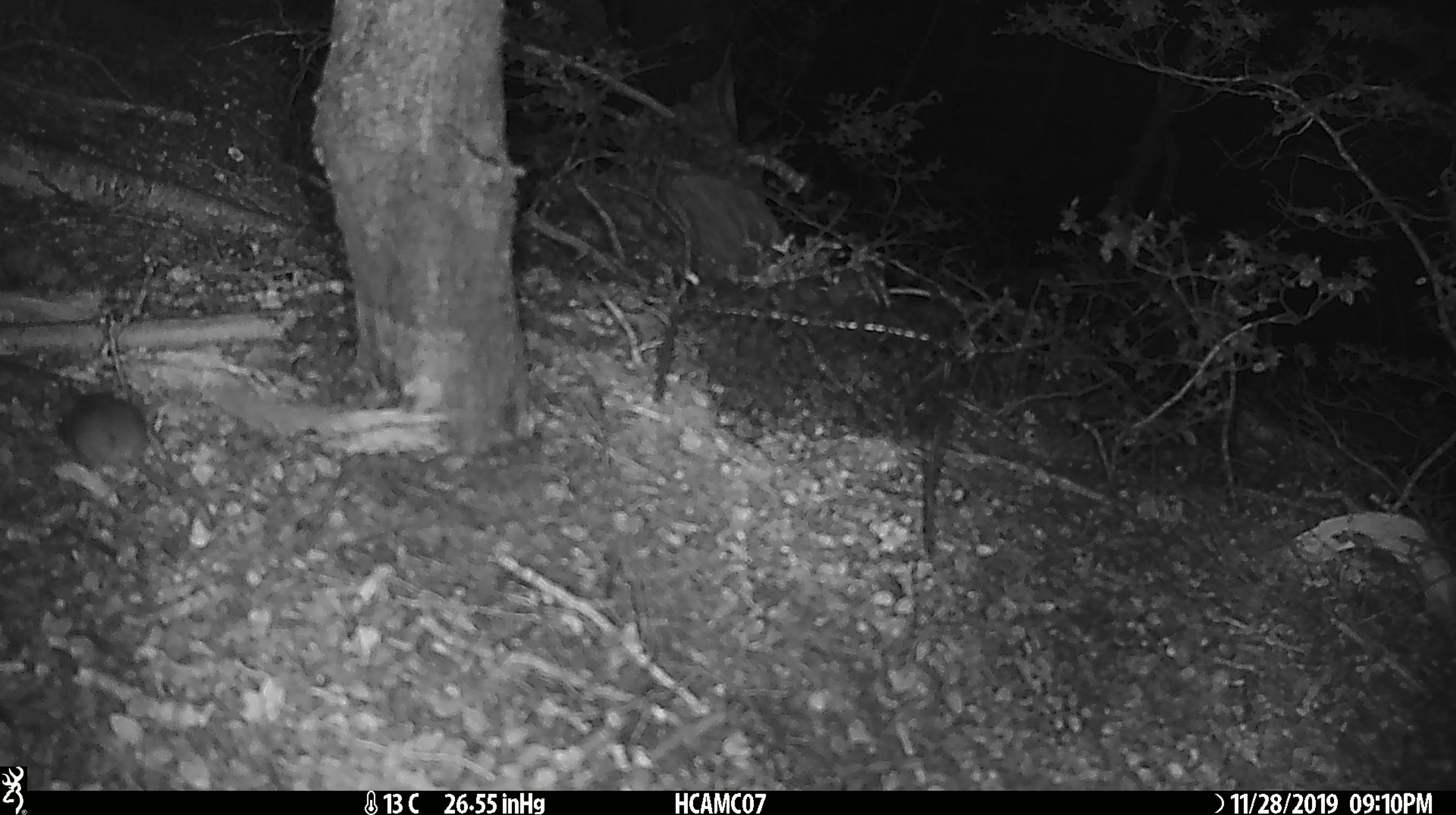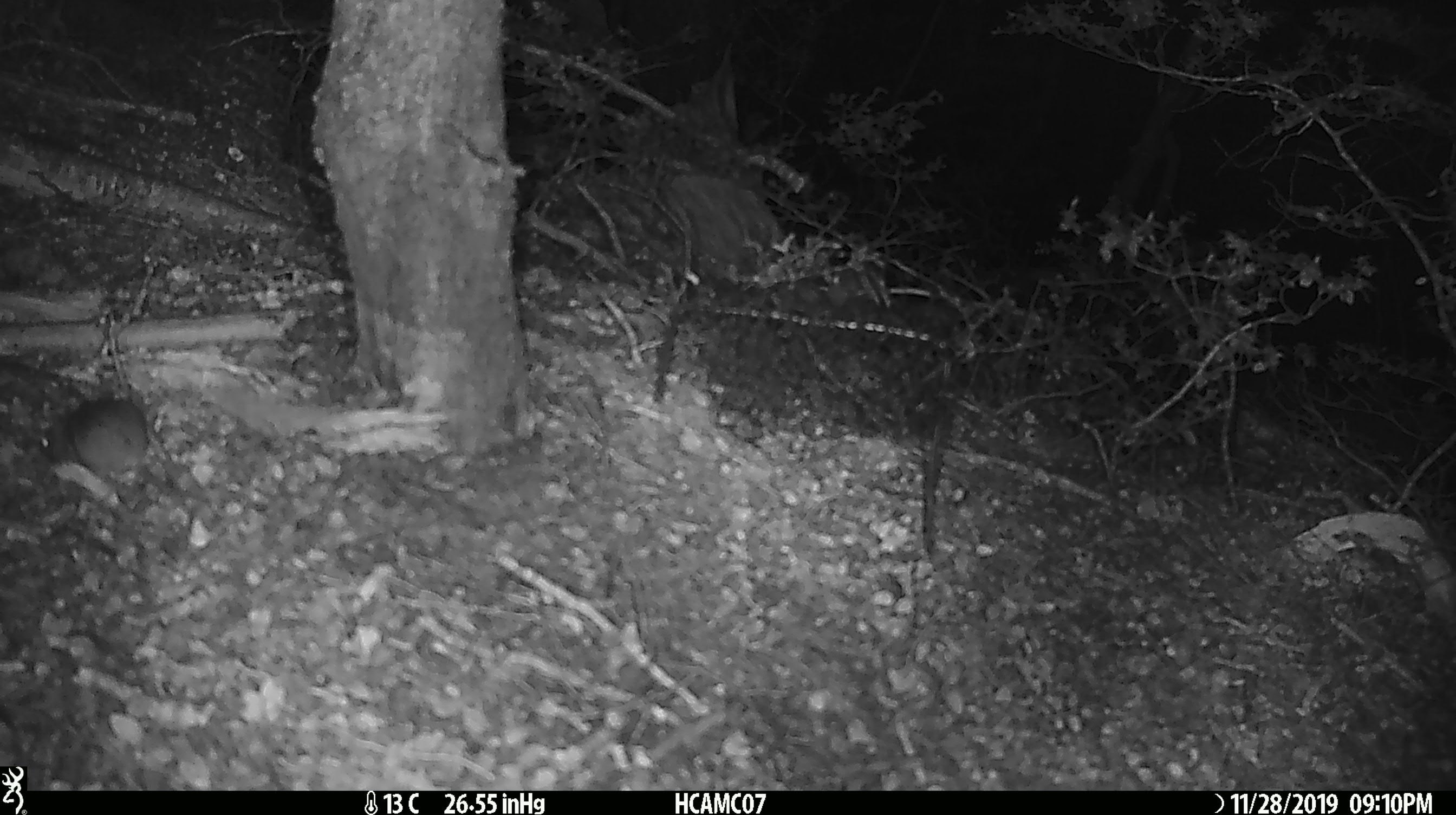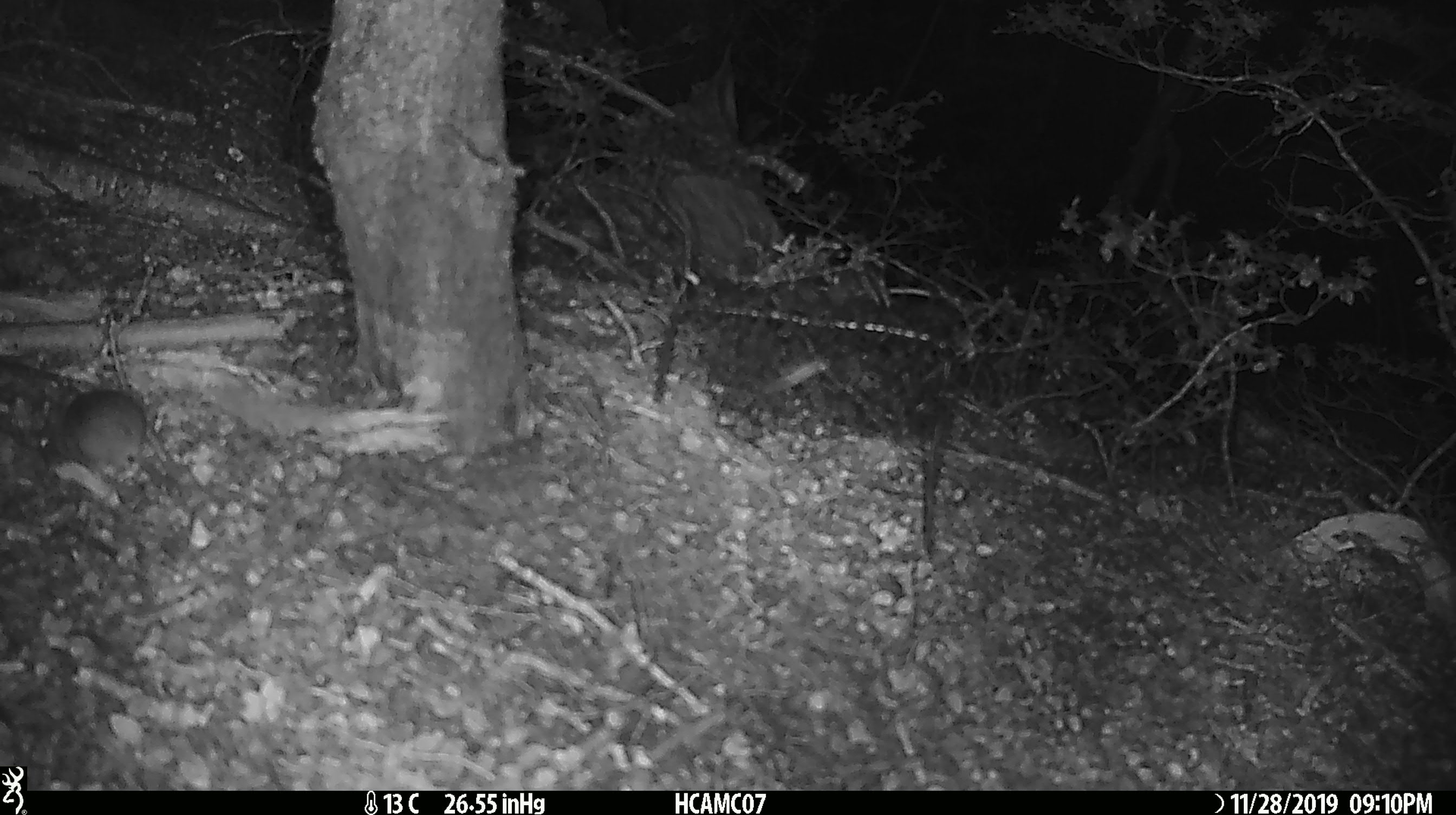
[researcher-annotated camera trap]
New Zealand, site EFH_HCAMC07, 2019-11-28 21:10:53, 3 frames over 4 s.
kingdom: Animalia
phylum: Chordata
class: Mammalia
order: Rodentia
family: Muridae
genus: Mus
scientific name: Mus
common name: mouse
Mouse (Mus).